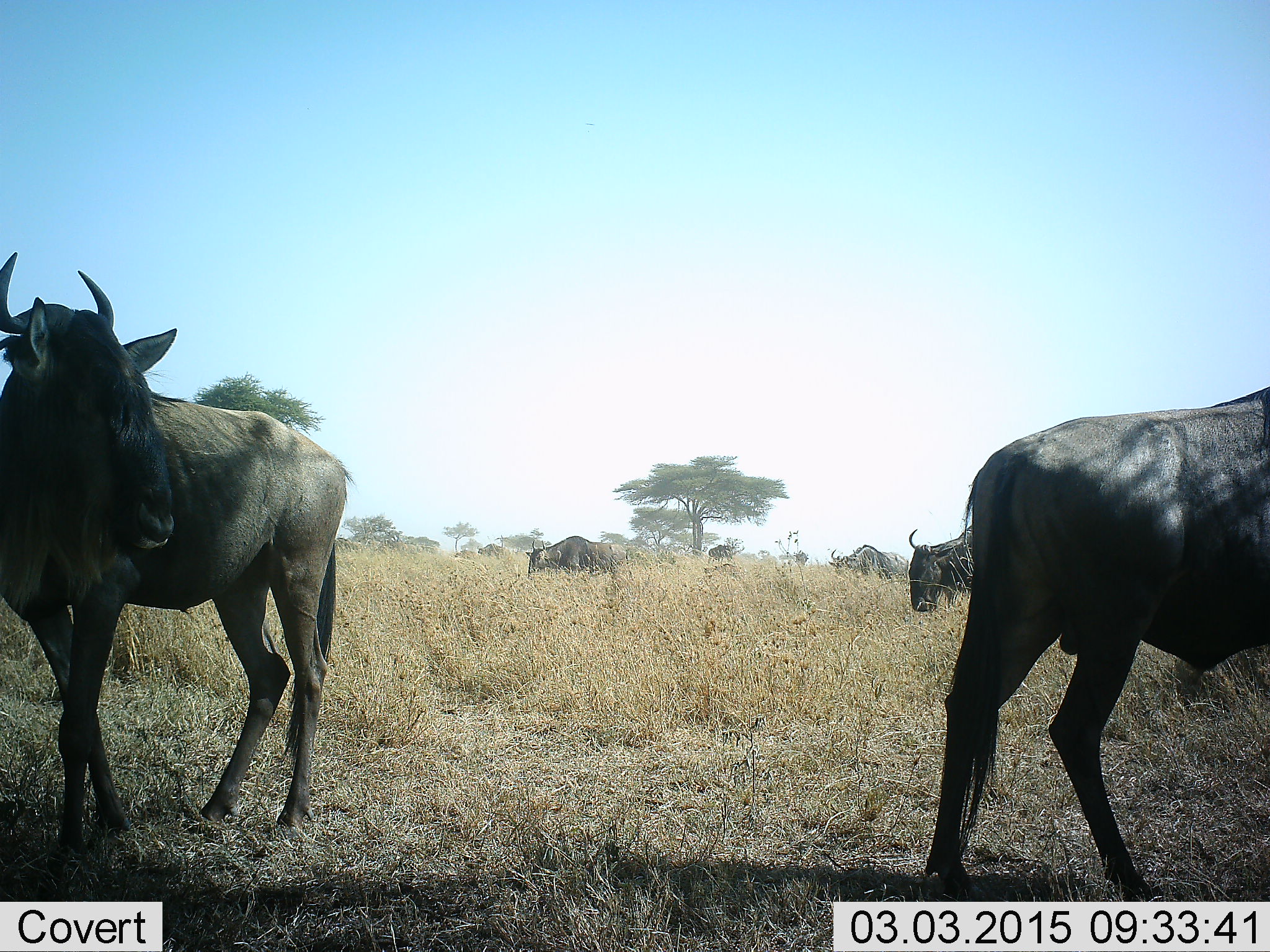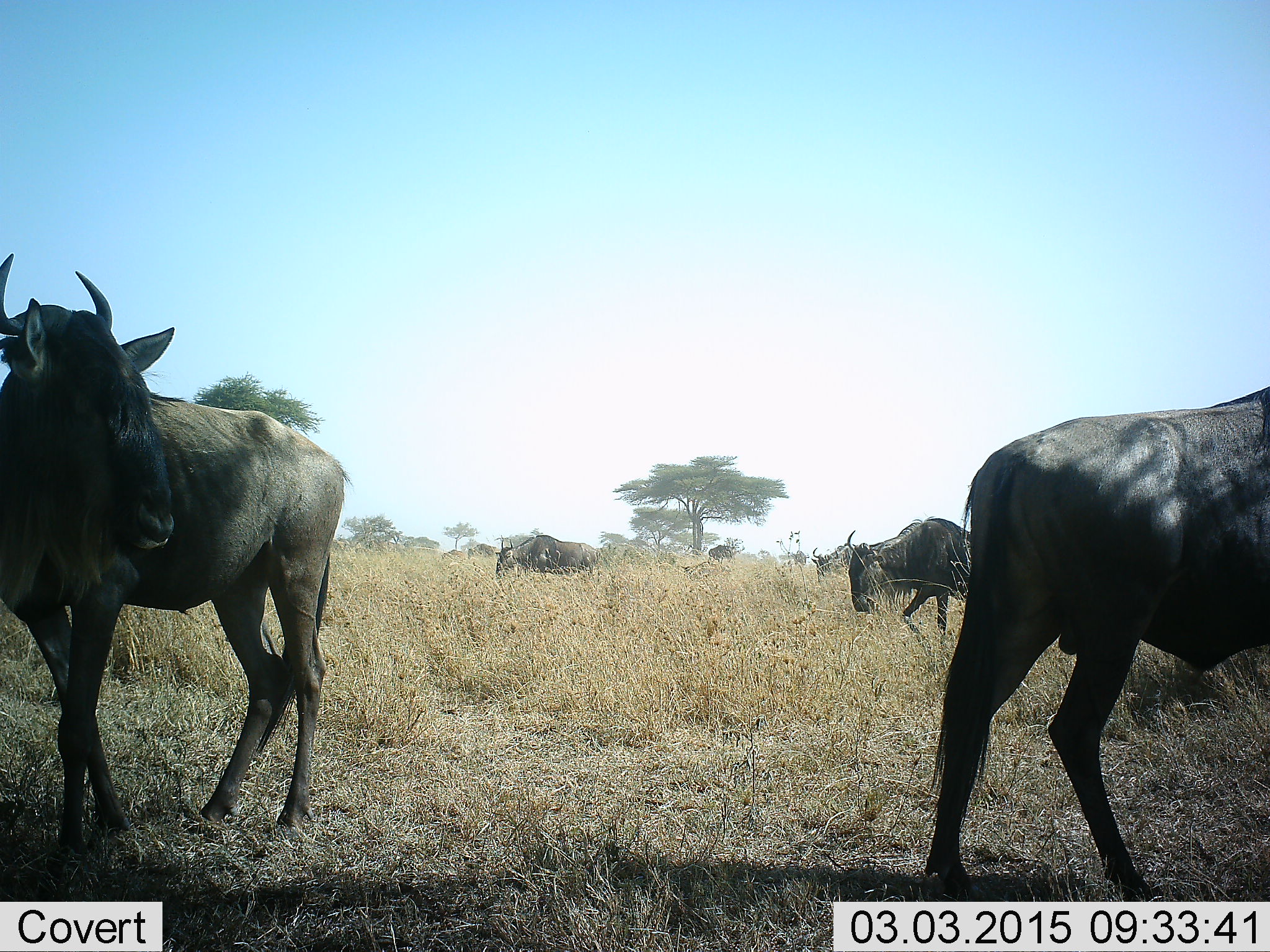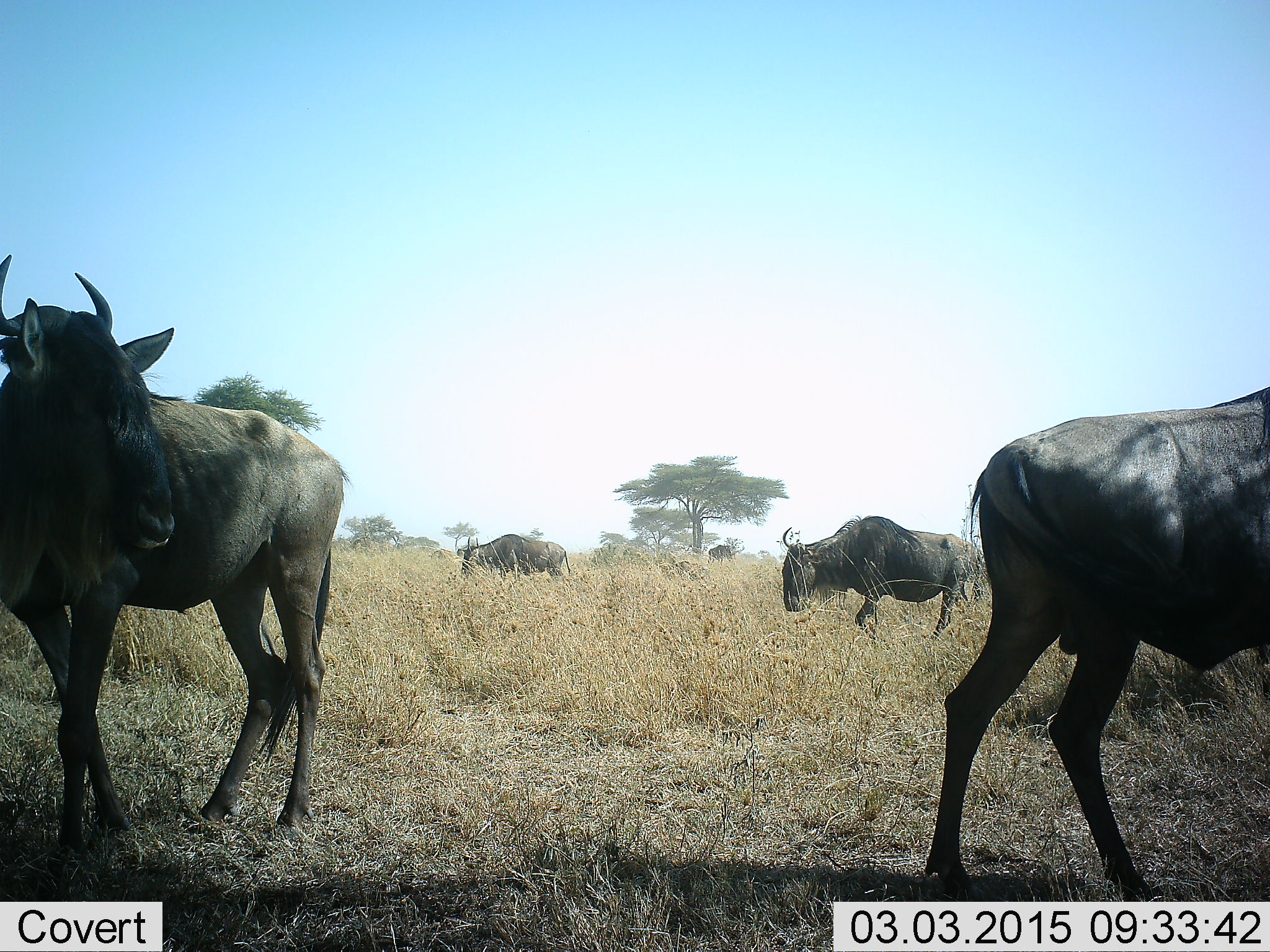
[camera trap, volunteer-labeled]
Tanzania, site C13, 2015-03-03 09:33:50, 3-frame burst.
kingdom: Animalia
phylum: Chordata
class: Mammalia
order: Artiodactyla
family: Bovidae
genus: Connochaetes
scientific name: Connochaetes taurinus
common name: blue wildebeest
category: wildebeest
Wildebeest (blue wildebeest) (Connochaetes taurinus), count 7. Behavior (volunteer vote fractions): standing 70%, resting 0%, moving 70%, interacting 0%. Young present (vote fraction): 30%. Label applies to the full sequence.